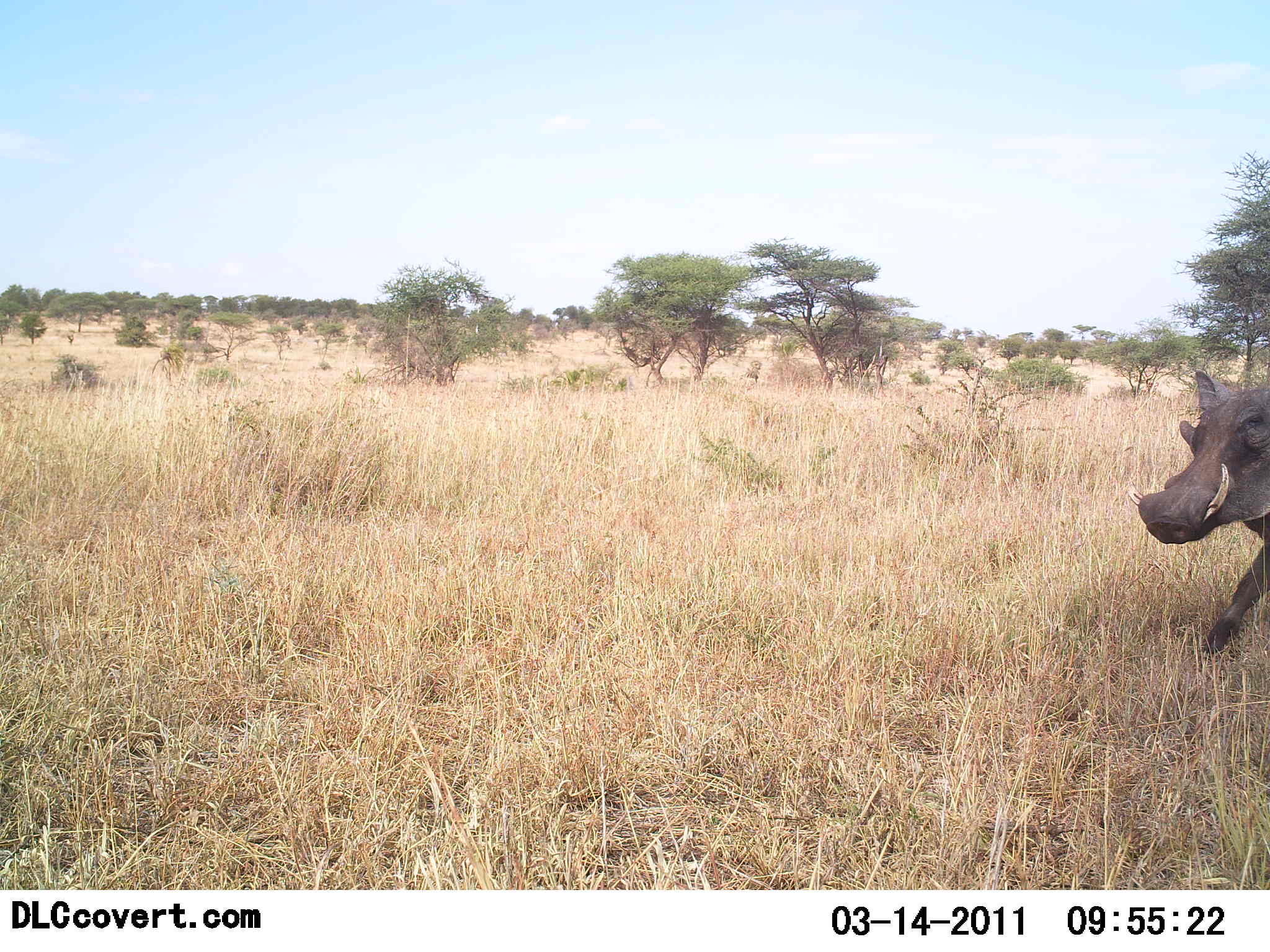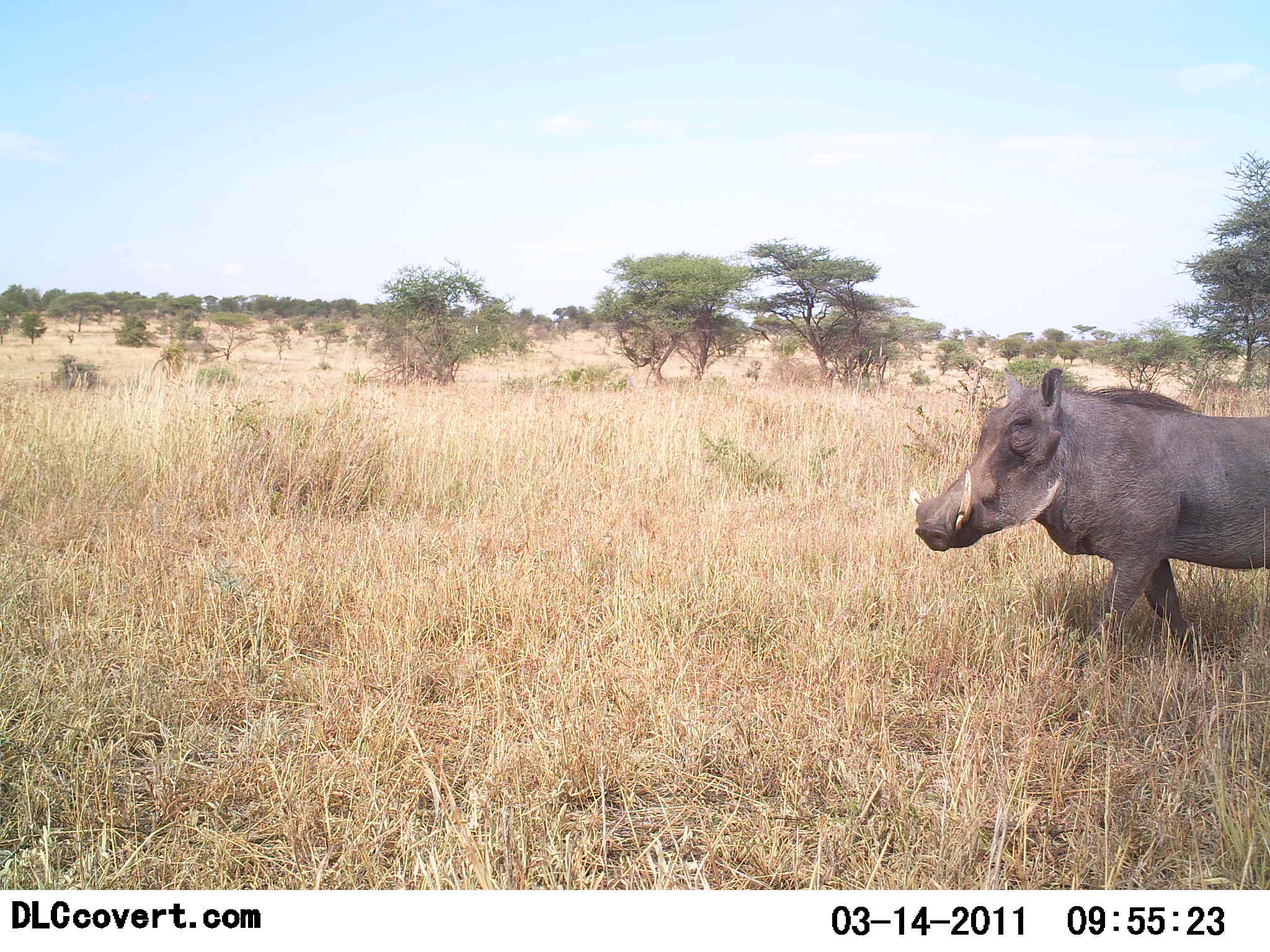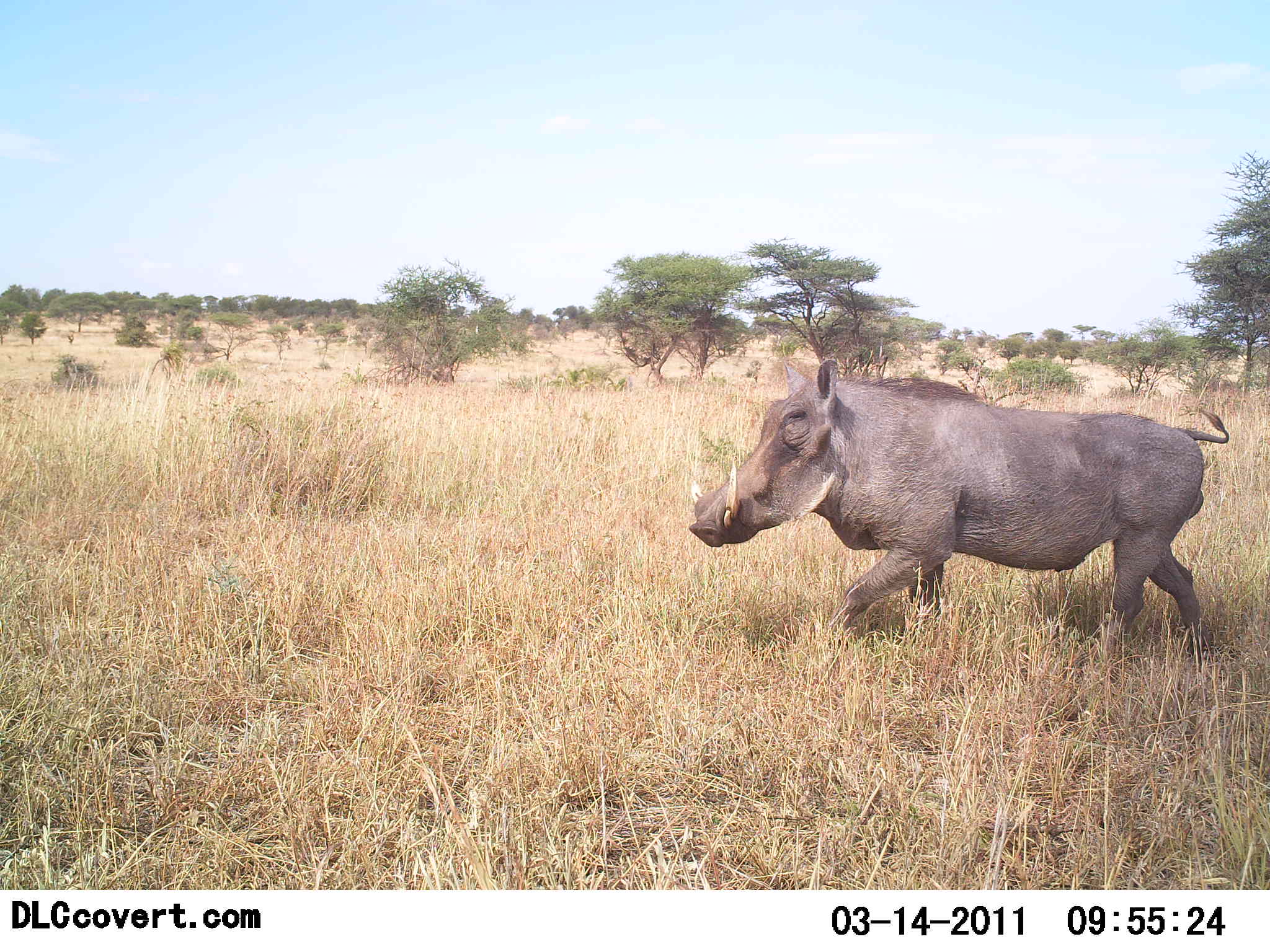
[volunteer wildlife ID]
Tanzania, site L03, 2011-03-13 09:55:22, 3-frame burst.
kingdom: Animalia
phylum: Chordata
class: Mammalia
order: Artiodactyla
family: Suidae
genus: Phacochoerus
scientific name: Phacochoerus africanus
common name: warthog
Warthog (Phacochoerus africanus), count 1. Behavior (volunteer vote fractions): standing 0%, resting 0%, moving 100%, interacting 0%. Young present (vote fraction): 0%. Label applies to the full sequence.